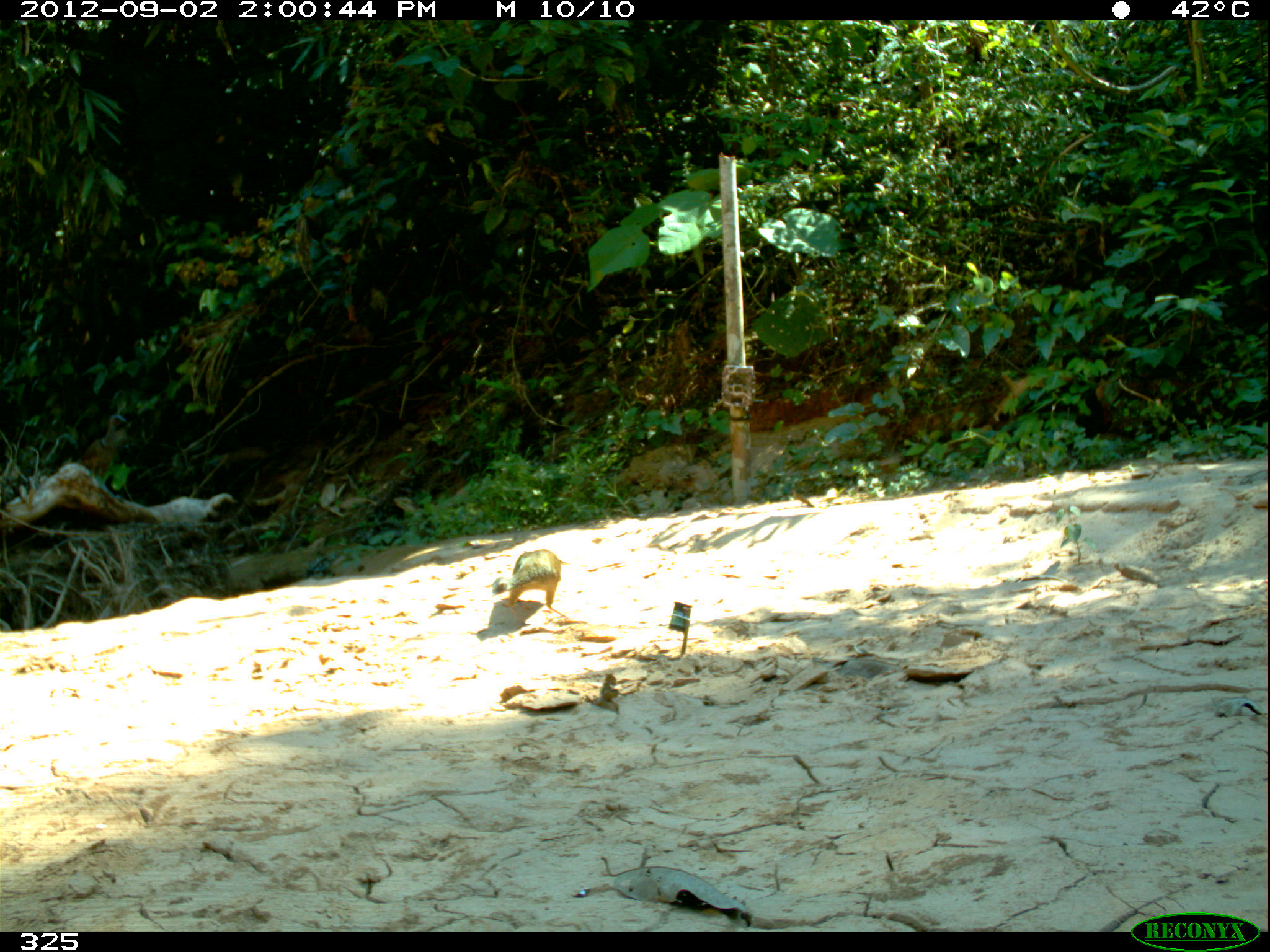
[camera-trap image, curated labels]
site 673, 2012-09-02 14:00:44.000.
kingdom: Animalia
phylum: Chordata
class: Aves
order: Galliformes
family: Cracidae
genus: Penelope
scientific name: Penelope superciliaris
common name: rusty-margined guan